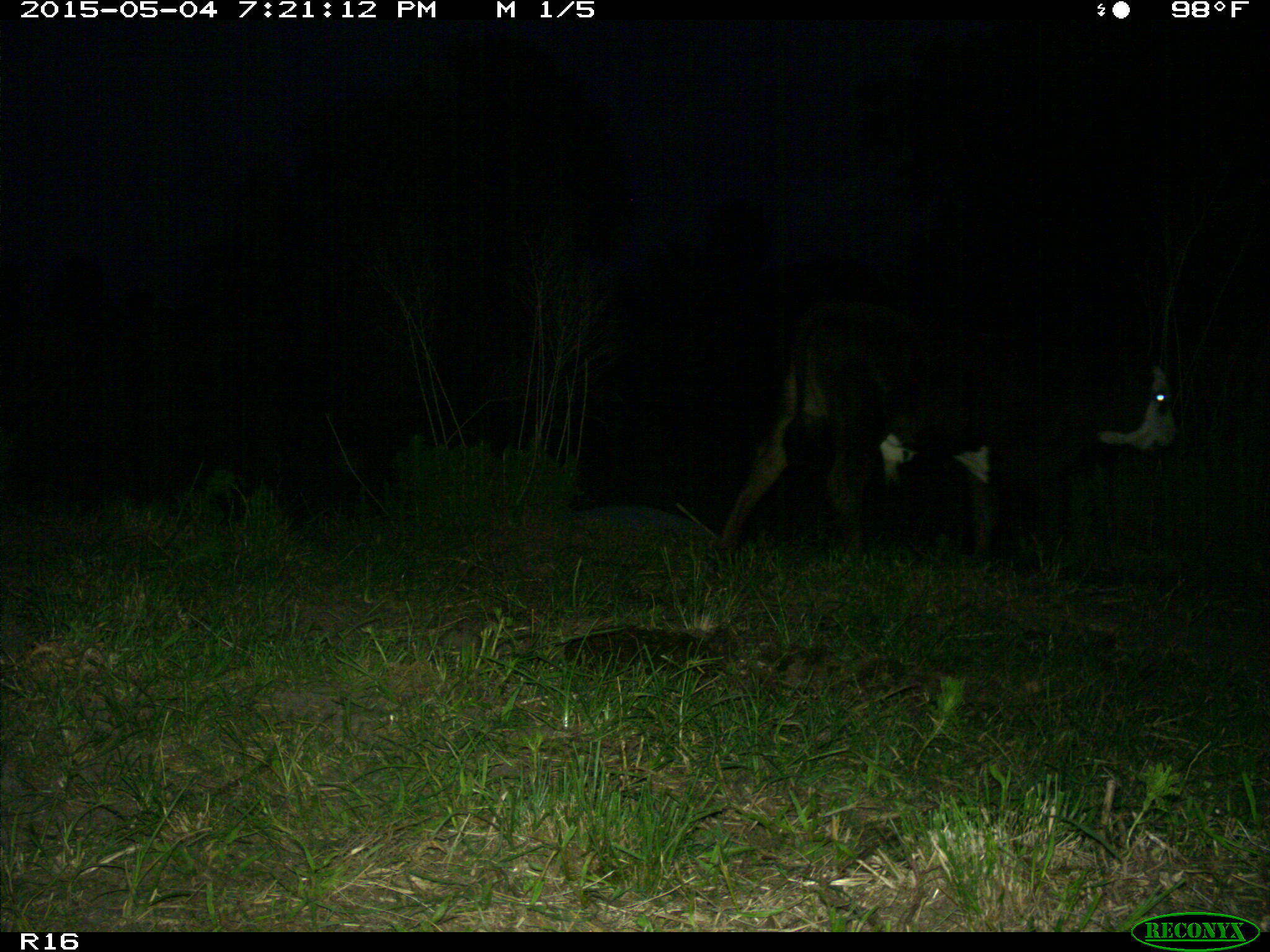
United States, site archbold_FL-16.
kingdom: Animalia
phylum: Chordata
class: Mammalia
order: Artiodactyla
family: Bovidae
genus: Bos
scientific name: Bos taurus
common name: domestic cow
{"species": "Bos taurus (domestic cow)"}